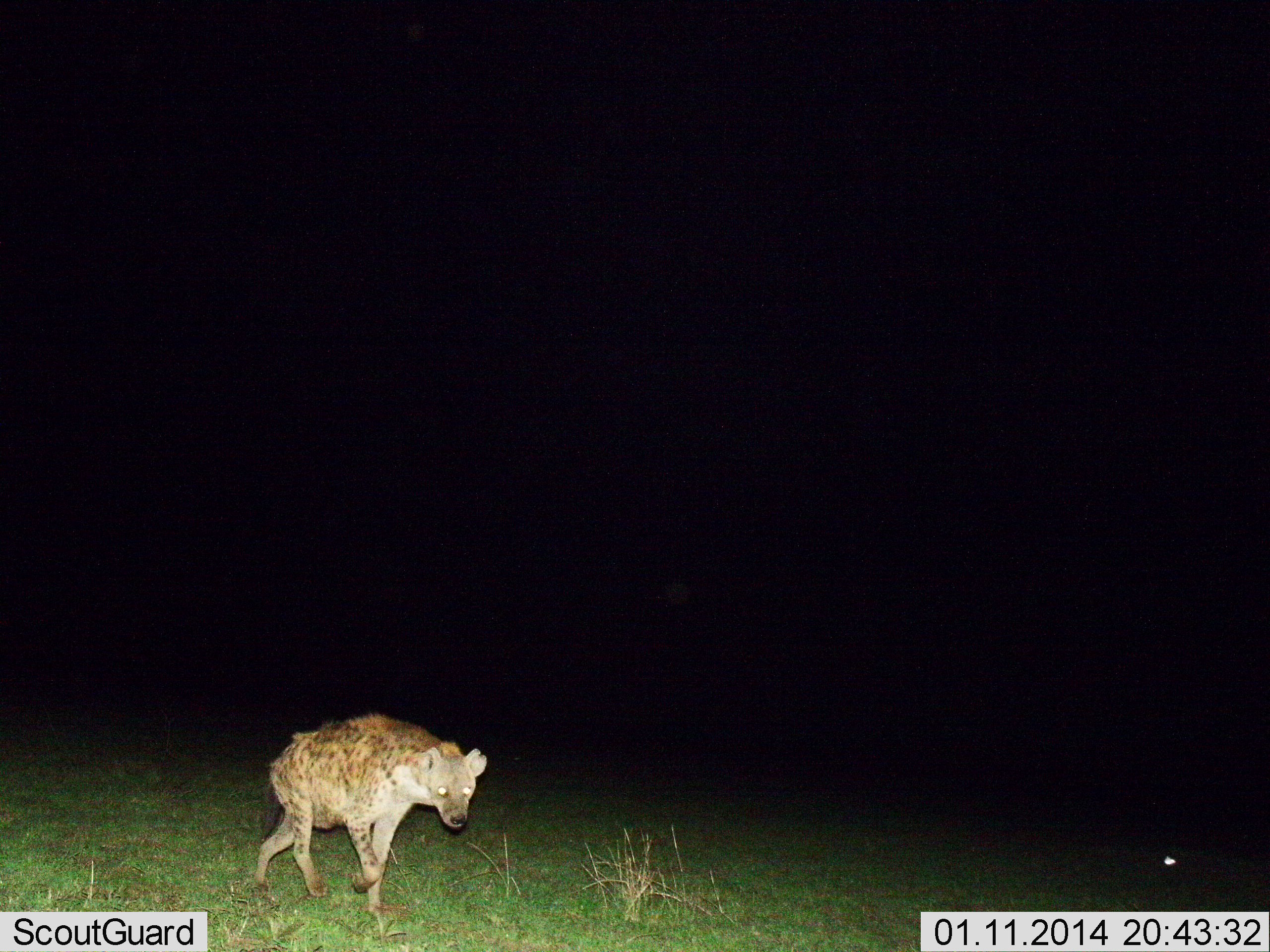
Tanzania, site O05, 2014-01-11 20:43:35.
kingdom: Animalia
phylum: Chordata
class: Mammalia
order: Carnivora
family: Hyaenidae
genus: Crocuta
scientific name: Crocuta crocuta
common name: spotted hyena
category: hyenaspotted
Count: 1.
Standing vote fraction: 5%.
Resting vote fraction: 0%.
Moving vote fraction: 95%.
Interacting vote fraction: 0%.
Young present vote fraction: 0%.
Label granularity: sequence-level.